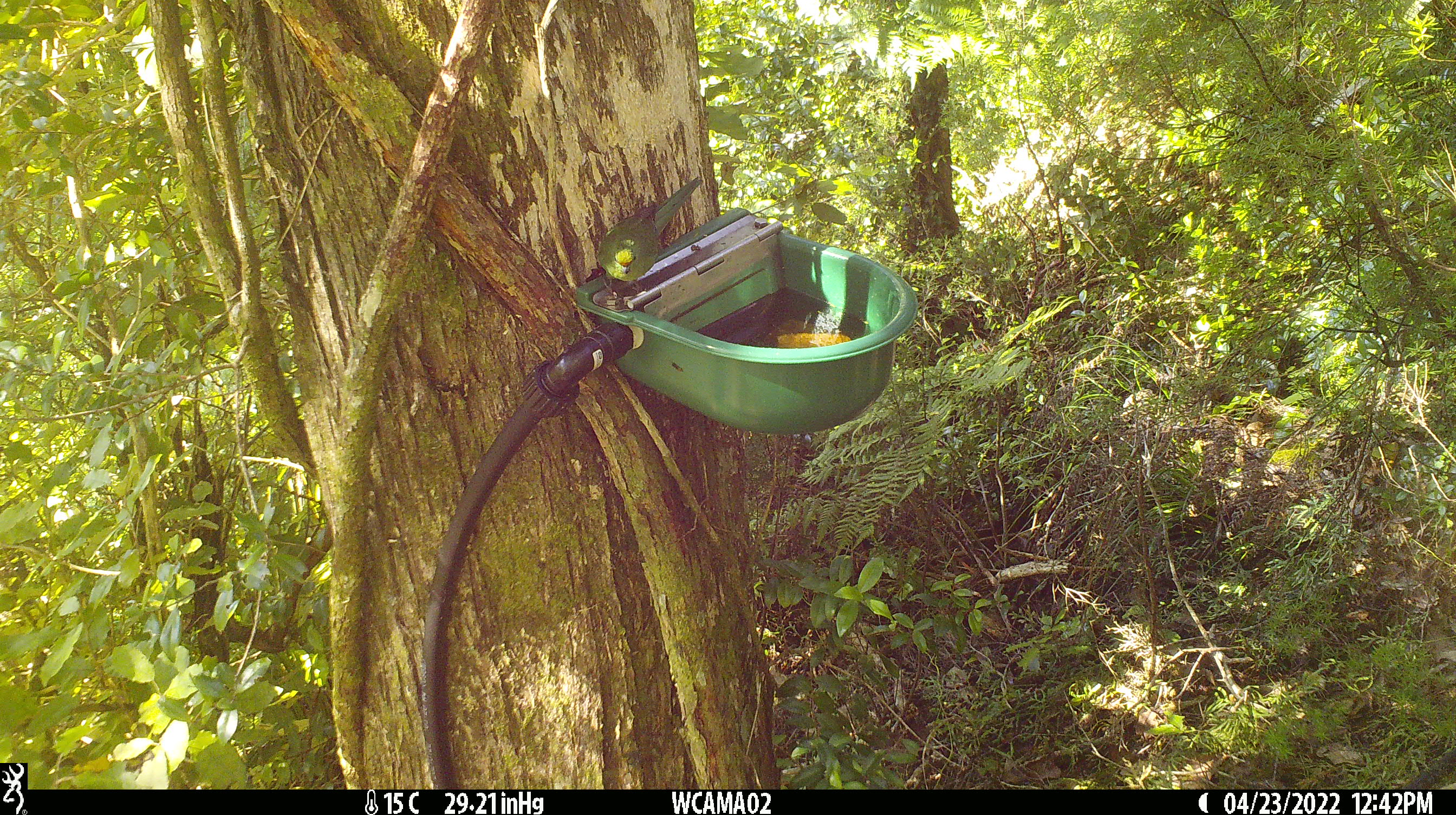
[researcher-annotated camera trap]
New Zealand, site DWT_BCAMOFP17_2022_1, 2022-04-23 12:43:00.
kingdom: Animalia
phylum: Chordata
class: Aves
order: Psittaciformes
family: Psittaculidae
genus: Cyanoramphus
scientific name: Cyanoramphus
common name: parakeet